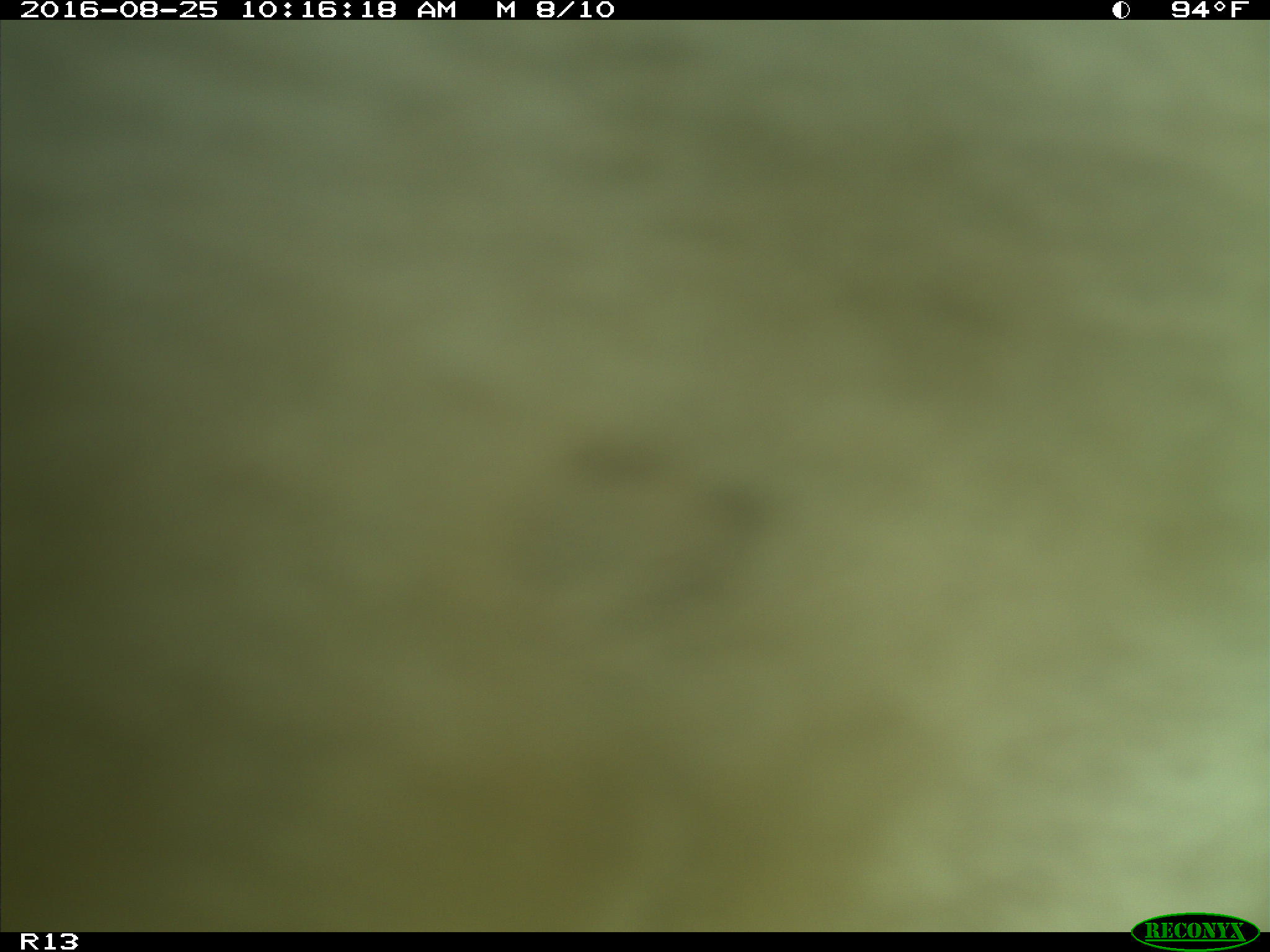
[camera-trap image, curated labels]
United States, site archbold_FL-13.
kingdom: Animalia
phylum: Chordata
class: Mammalia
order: Artiodactyla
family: Bovidae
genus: Bos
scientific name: Bos taurus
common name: domestic cow